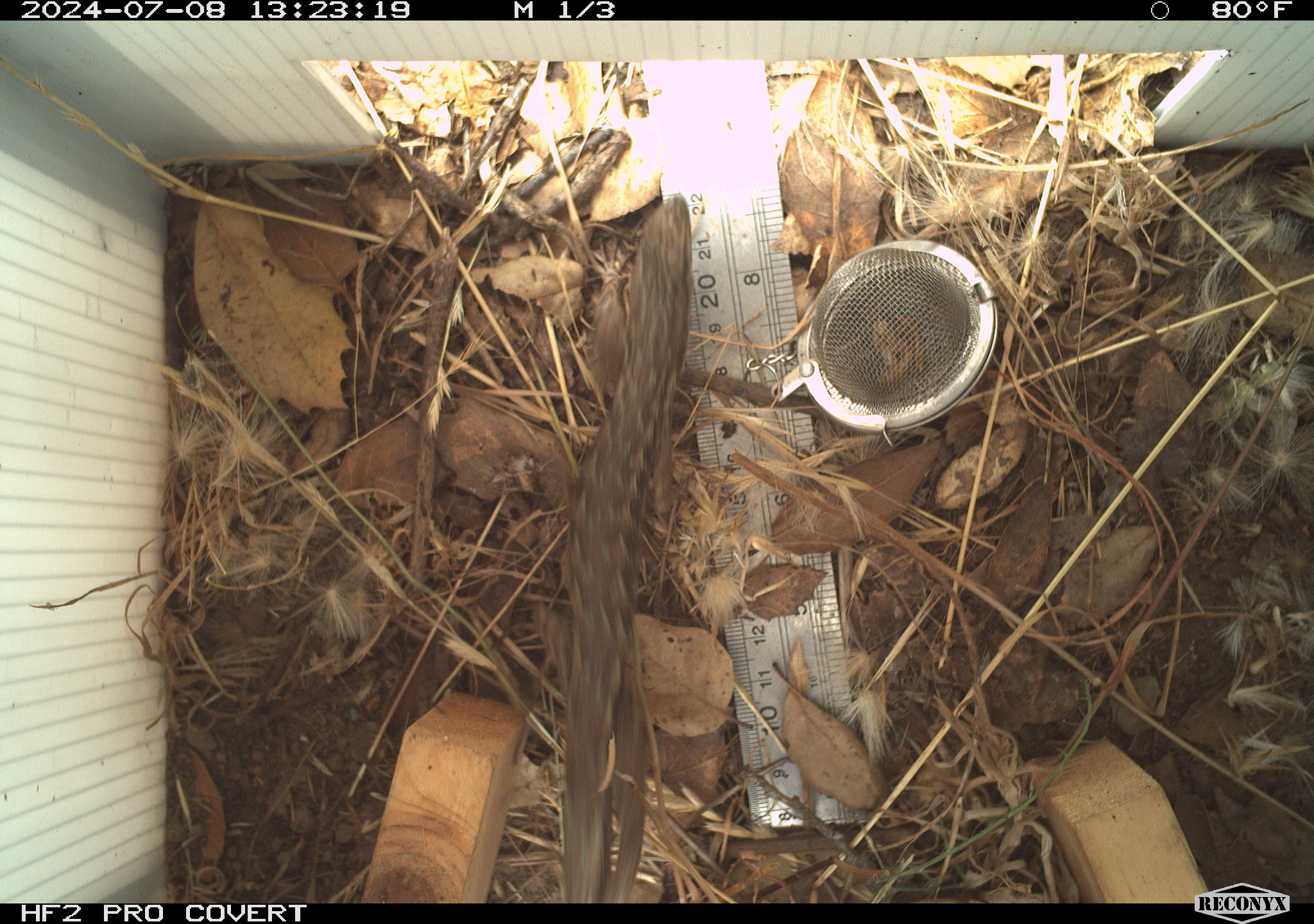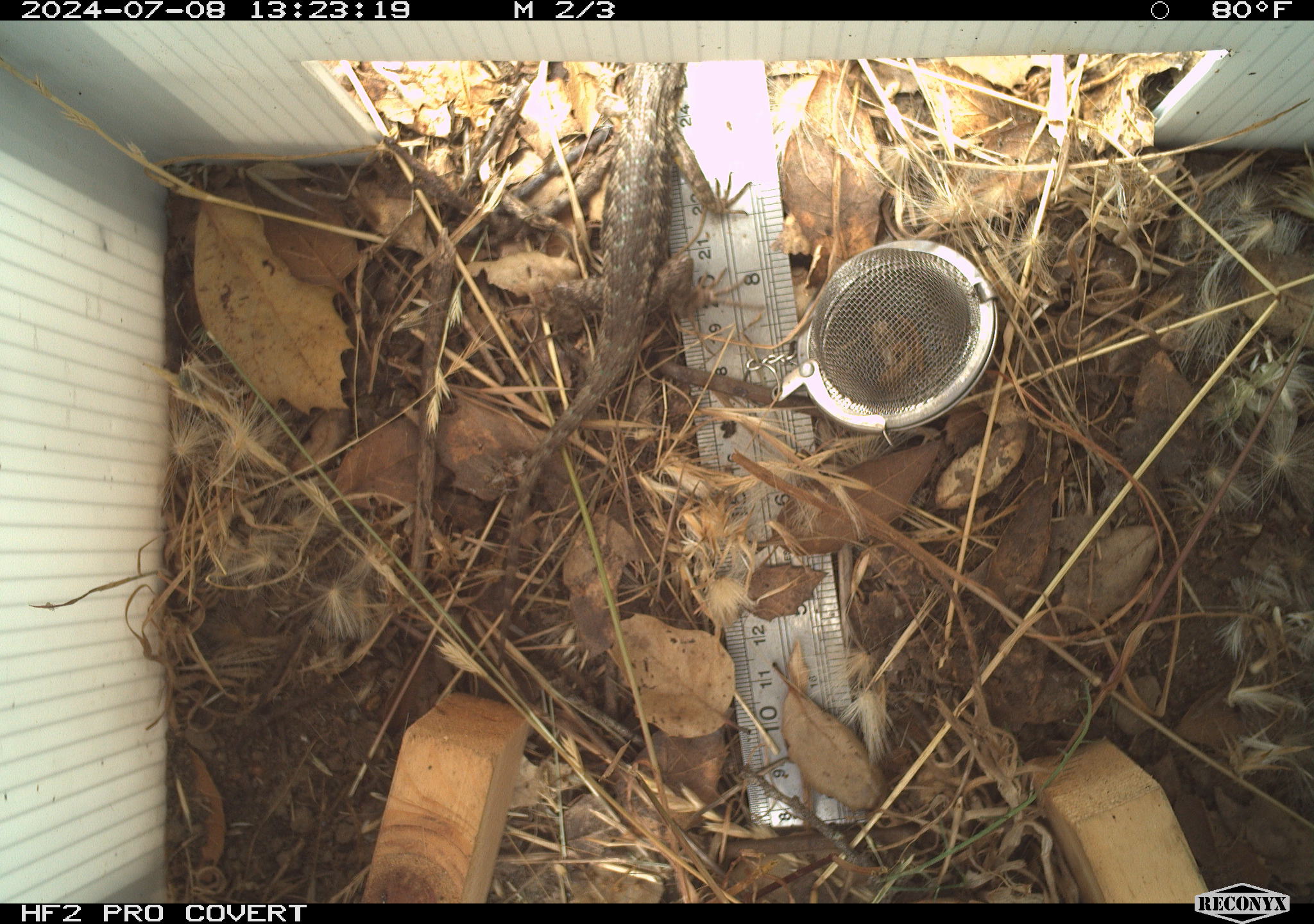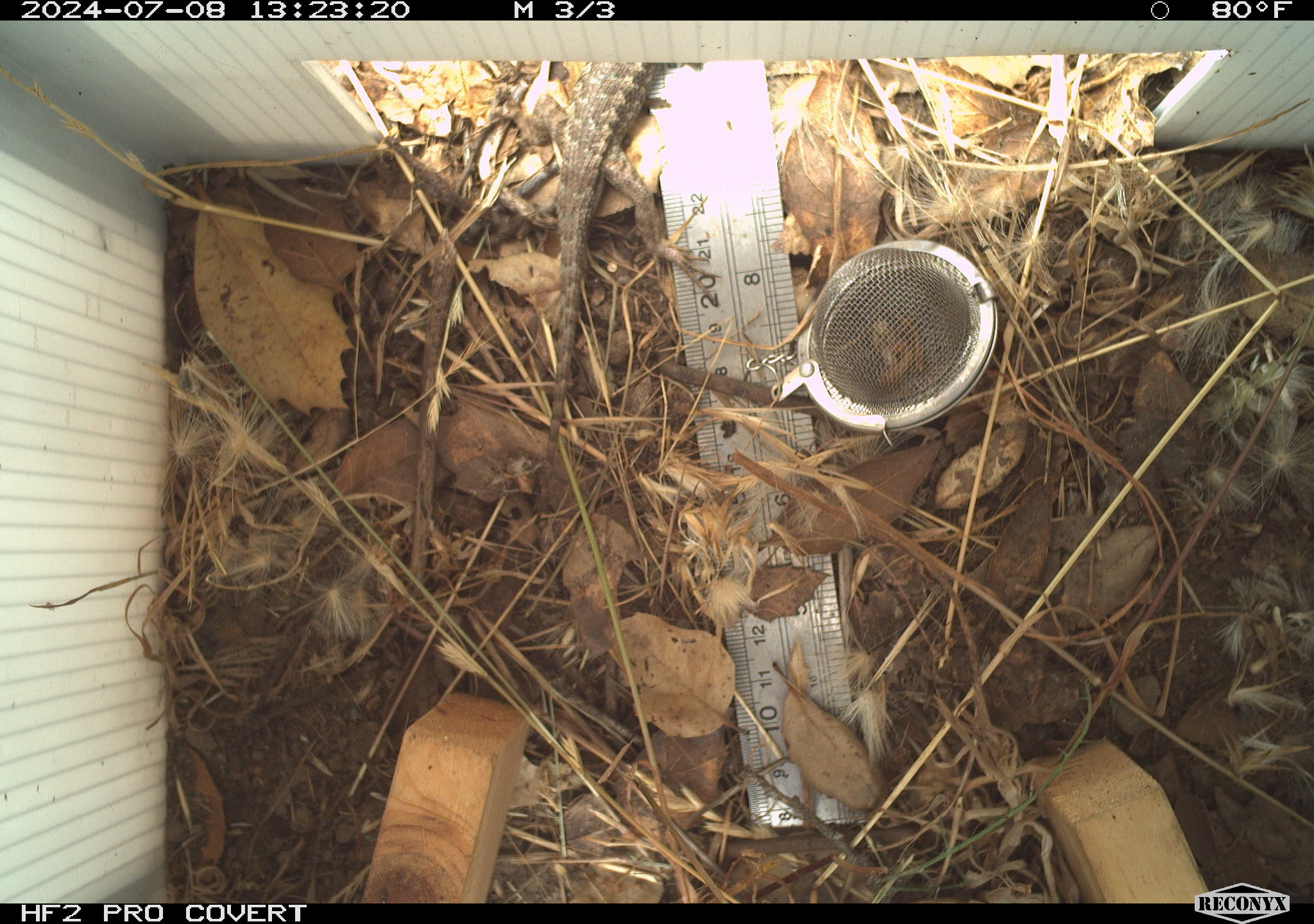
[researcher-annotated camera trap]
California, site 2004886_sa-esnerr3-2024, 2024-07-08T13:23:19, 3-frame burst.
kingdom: Animalia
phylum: Chordata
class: Reptilia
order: Squamata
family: Phrynosomatidae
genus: Sceloporus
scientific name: Sceloporus occidentalis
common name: western fence lizard